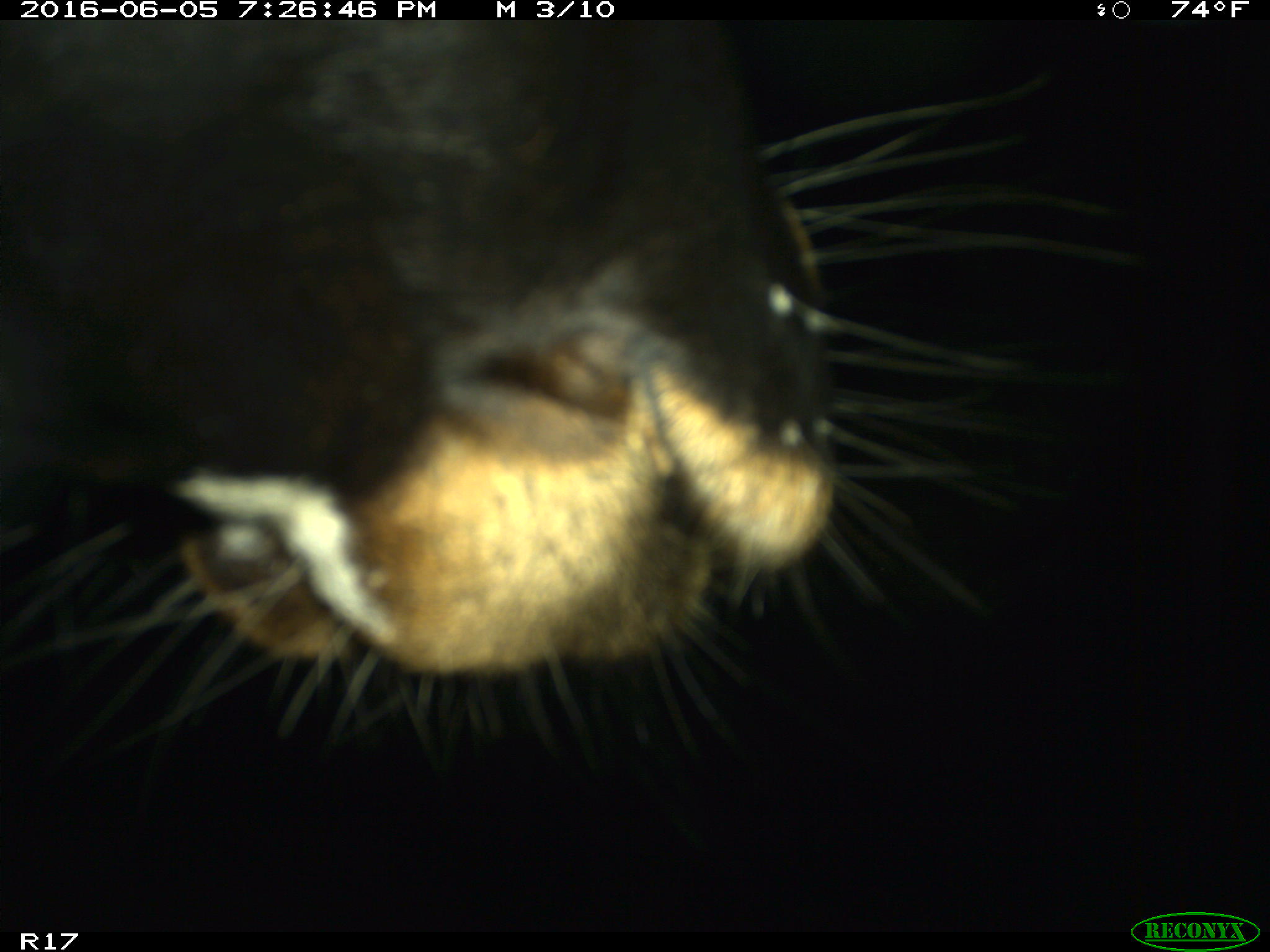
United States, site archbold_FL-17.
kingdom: Animalia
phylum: Chordata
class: Mammalia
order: Artiodactyla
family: Bovidae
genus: Bos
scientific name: Bos taurus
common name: domestic cow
Bos taurus (domestic cow).